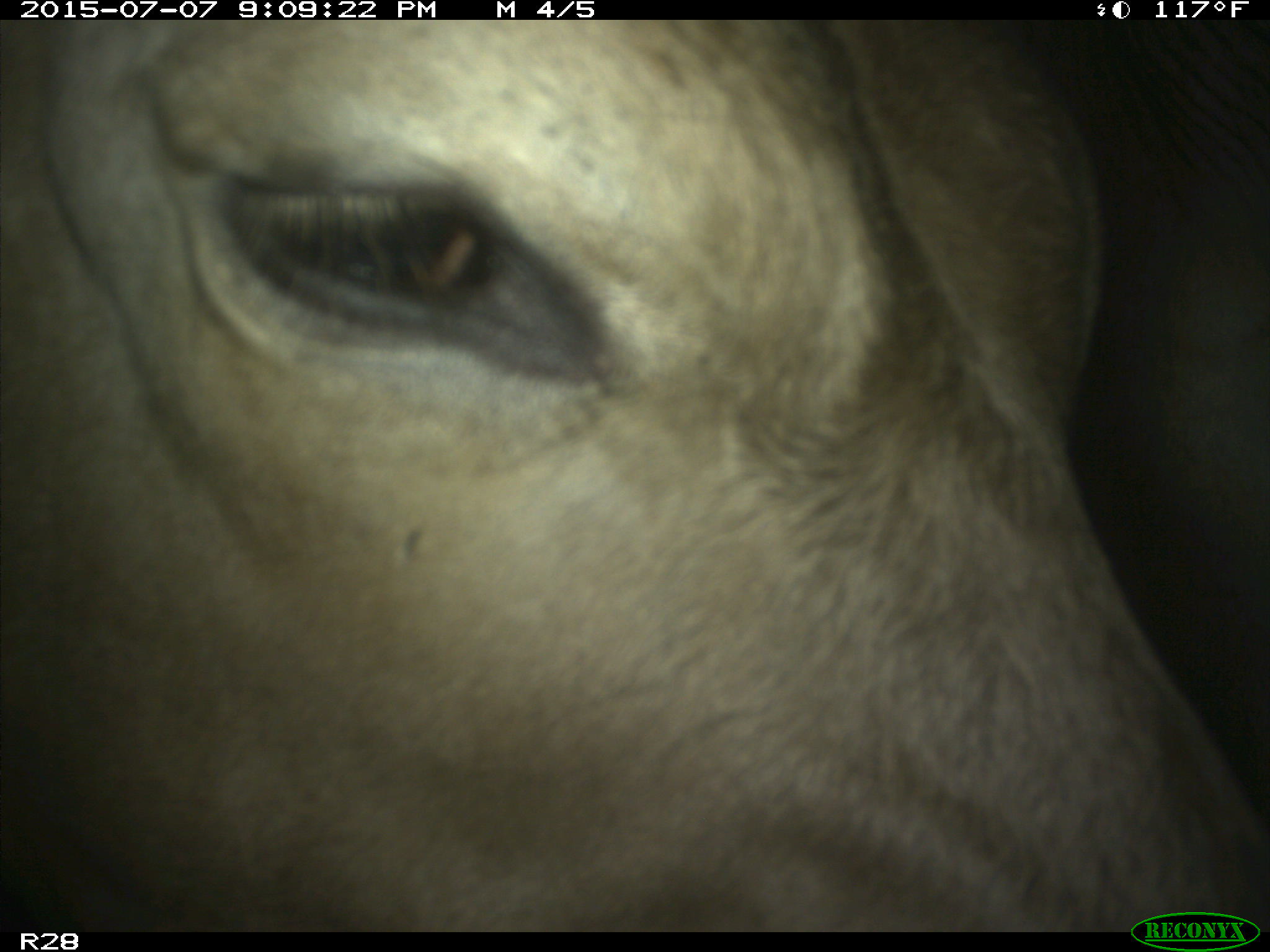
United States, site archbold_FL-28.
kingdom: Animalia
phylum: Chordata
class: Mammalia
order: Artiodactyla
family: Bovidae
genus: Bos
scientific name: Bos taurus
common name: domestic cow